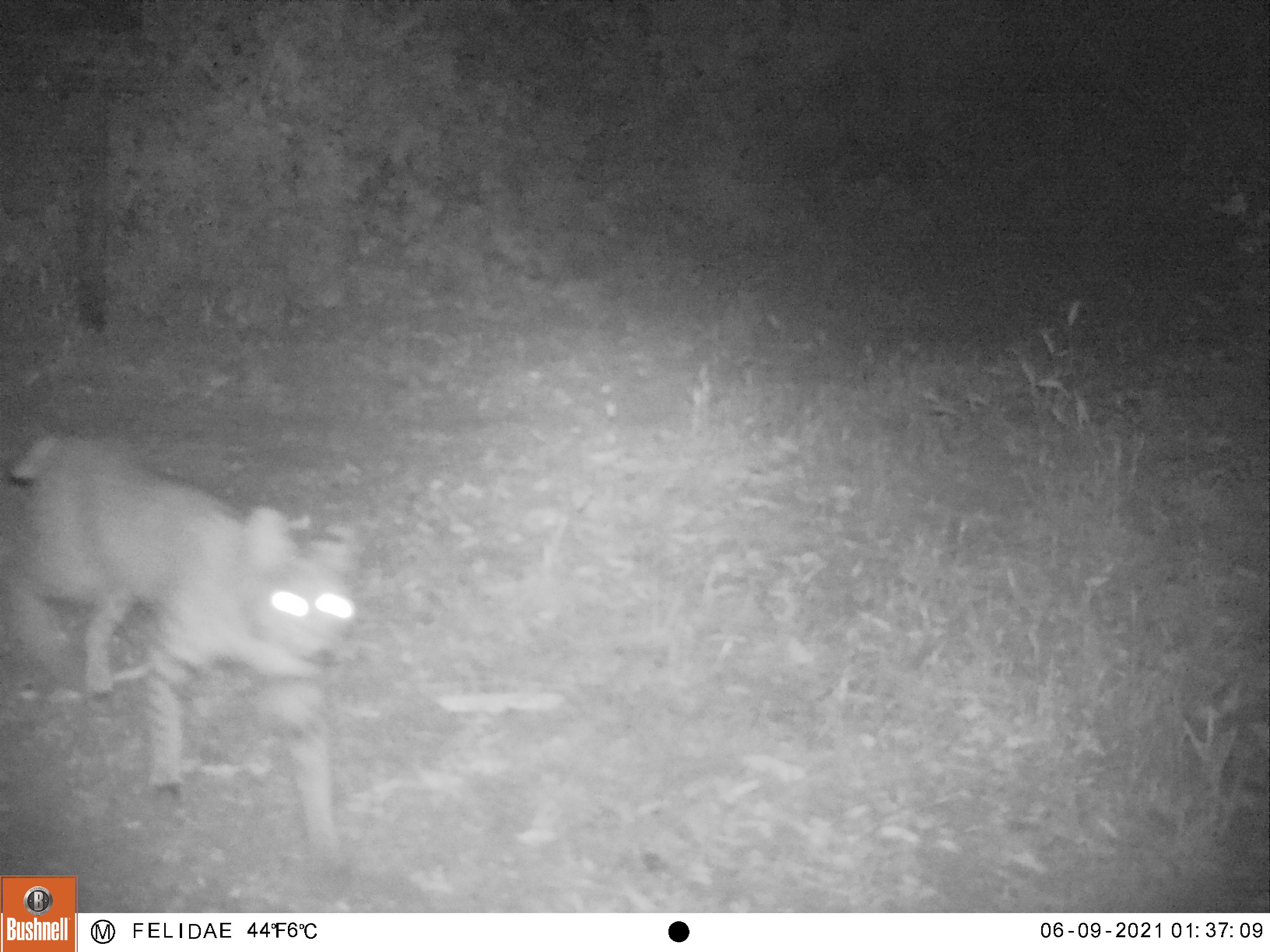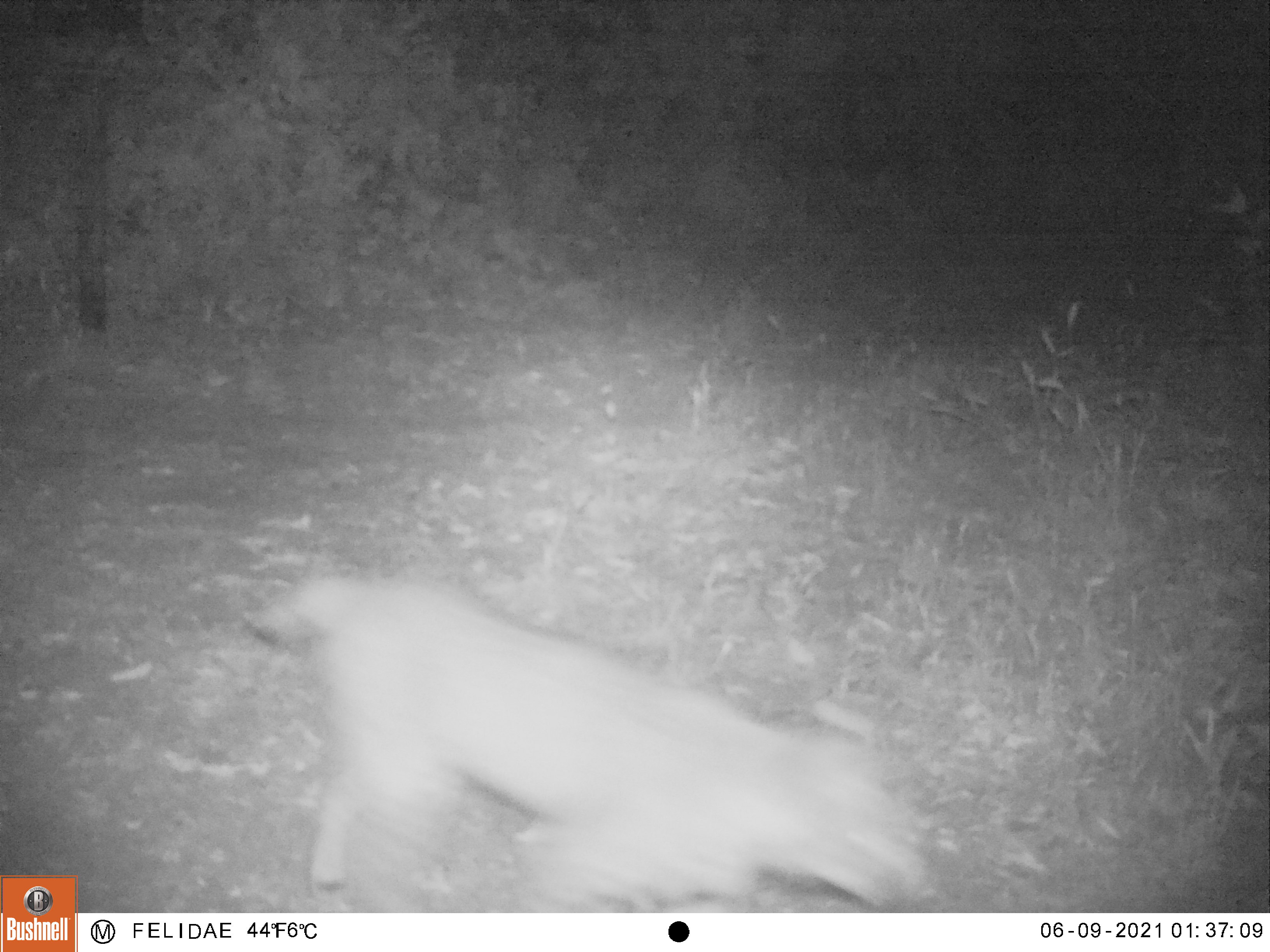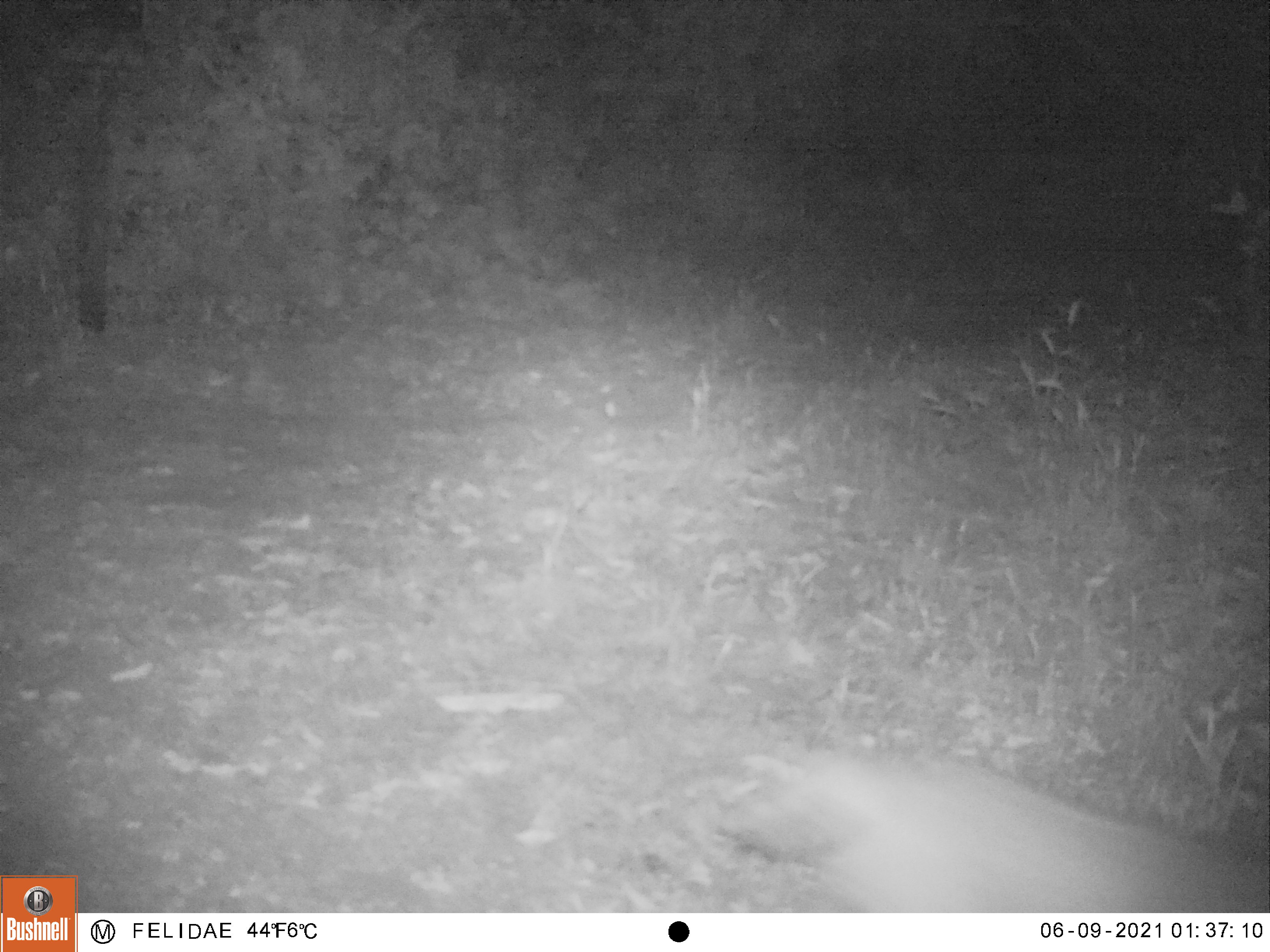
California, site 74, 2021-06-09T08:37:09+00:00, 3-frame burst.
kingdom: Animalia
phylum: Chordata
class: Mammalia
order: Carnivora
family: Felidae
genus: Lynx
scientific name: Lynx rufus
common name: bobcat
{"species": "bobcat (Lynx rufus)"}